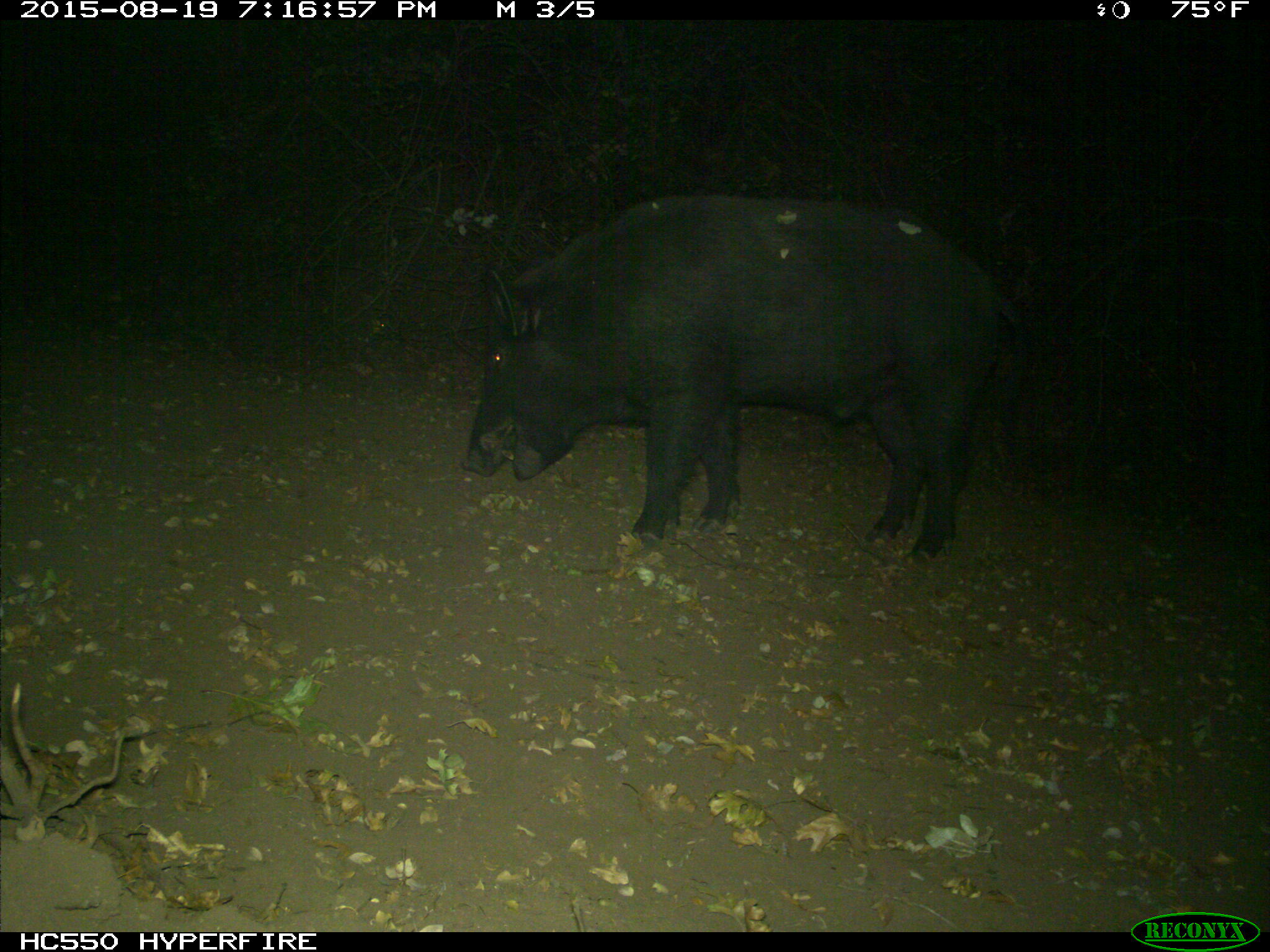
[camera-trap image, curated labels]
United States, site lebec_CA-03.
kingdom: Animalia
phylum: Chordata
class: Mammalia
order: Artiodactyla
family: Suidae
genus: Sus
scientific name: Sus scrofa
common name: wild boar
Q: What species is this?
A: Sus scrofa (wild boar).